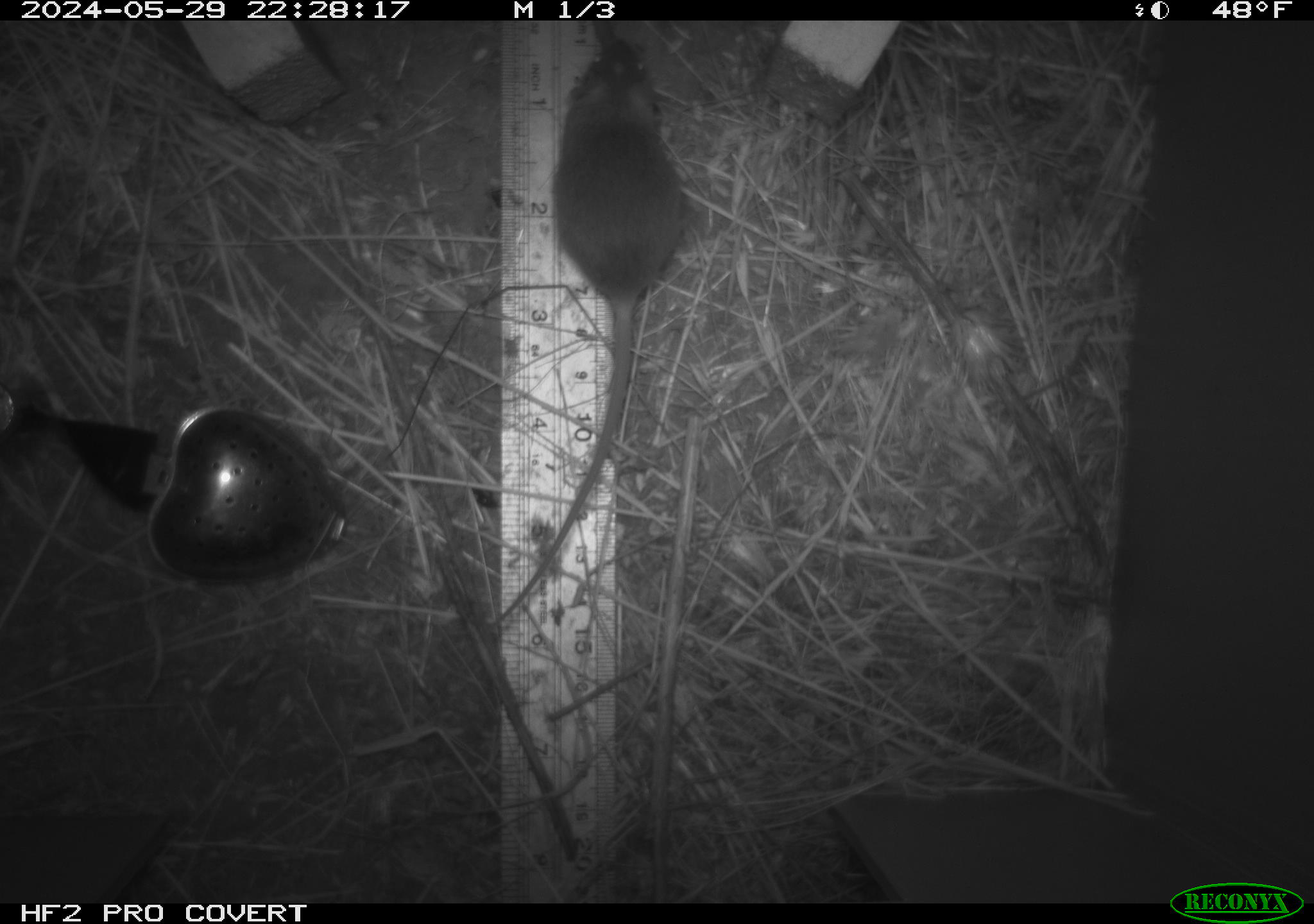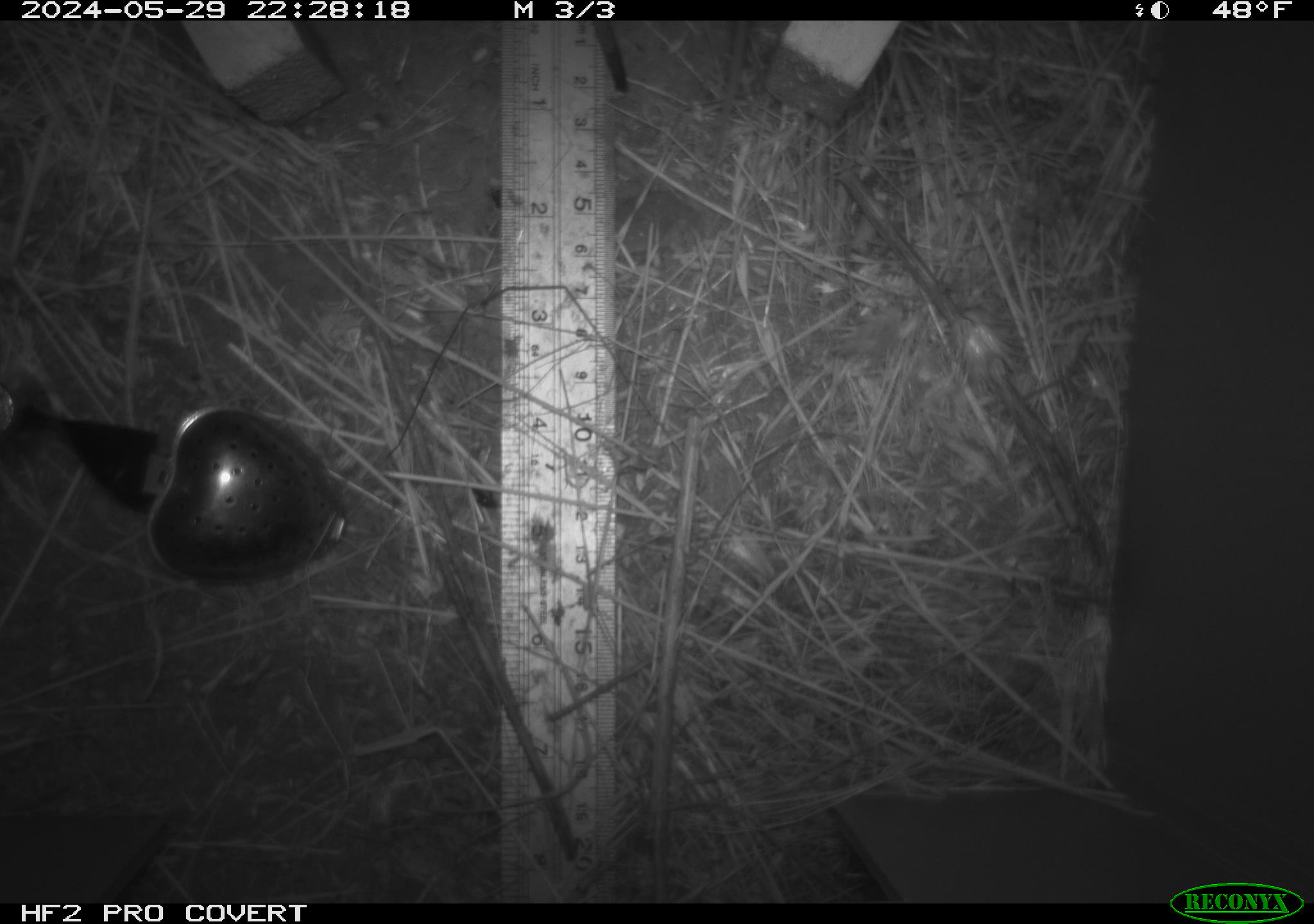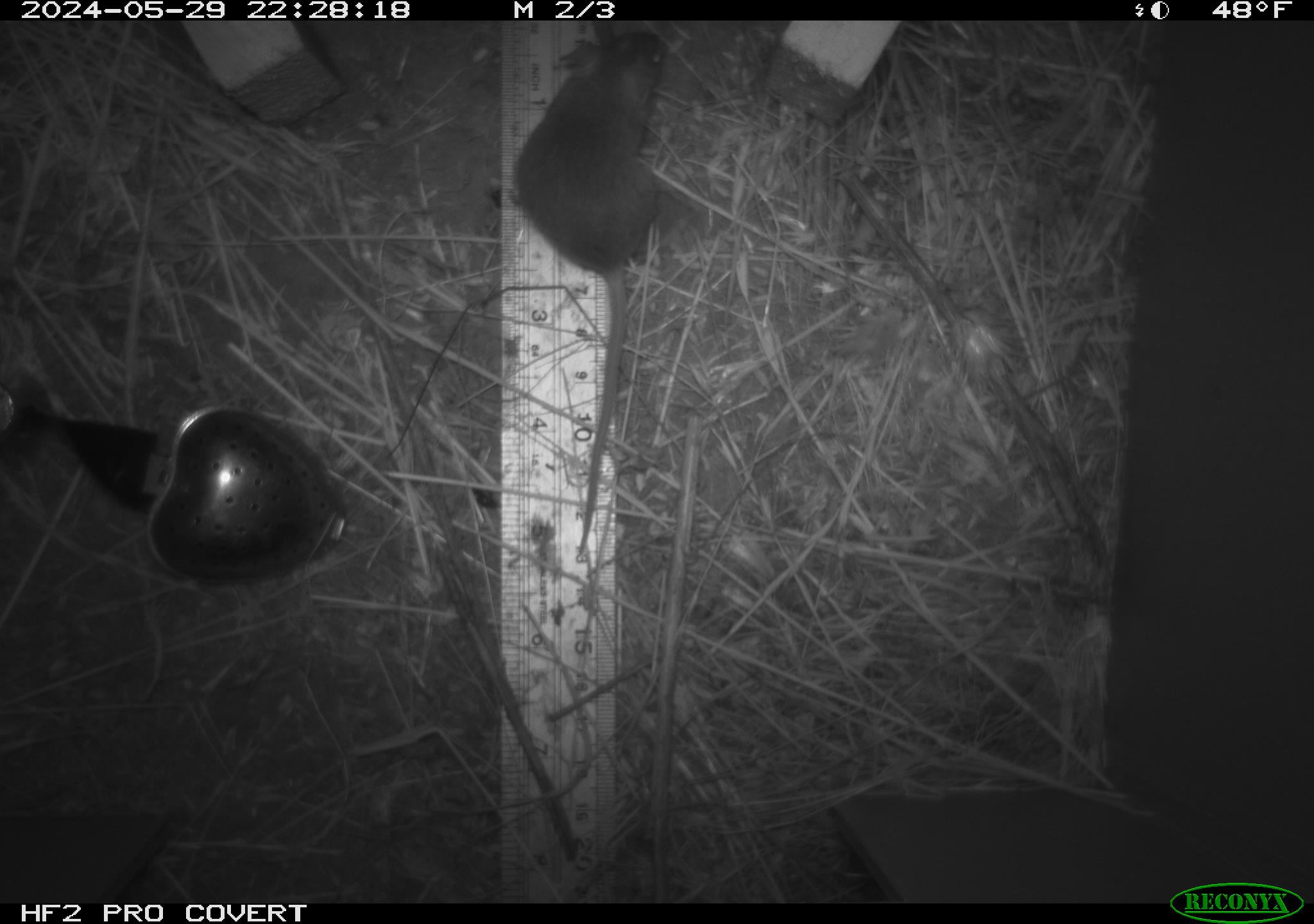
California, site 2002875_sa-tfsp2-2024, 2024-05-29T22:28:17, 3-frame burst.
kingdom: Animalia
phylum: Chordata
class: Mammalia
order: Rodentia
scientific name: Rodentia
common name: mouse species